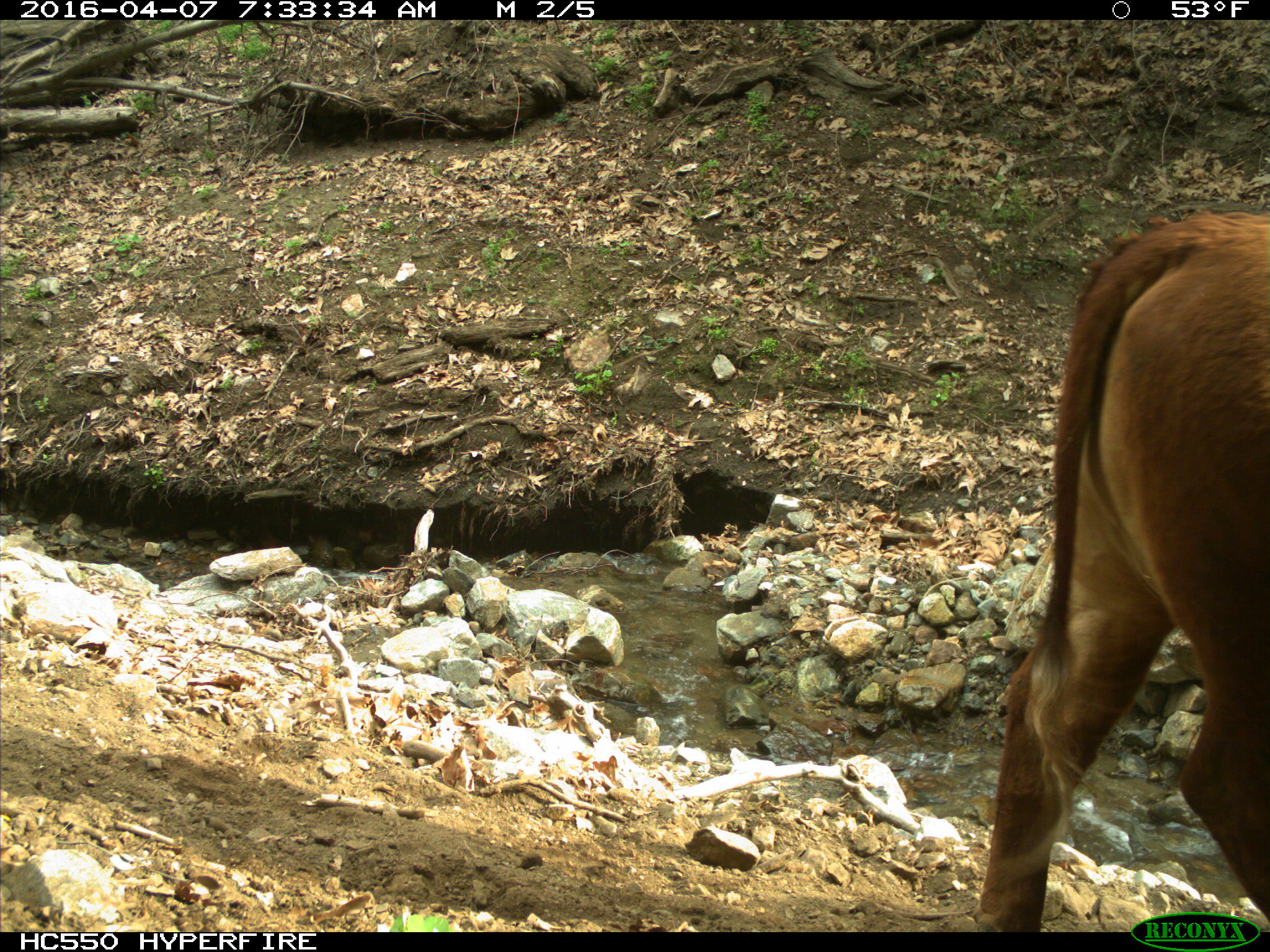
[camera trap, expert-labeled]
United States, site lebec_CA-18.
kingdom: Animalia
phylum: Chordata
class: Mammalia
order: Artiodactyla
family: Bovidae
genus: Bos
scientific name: Bos taurus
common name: domestic cow